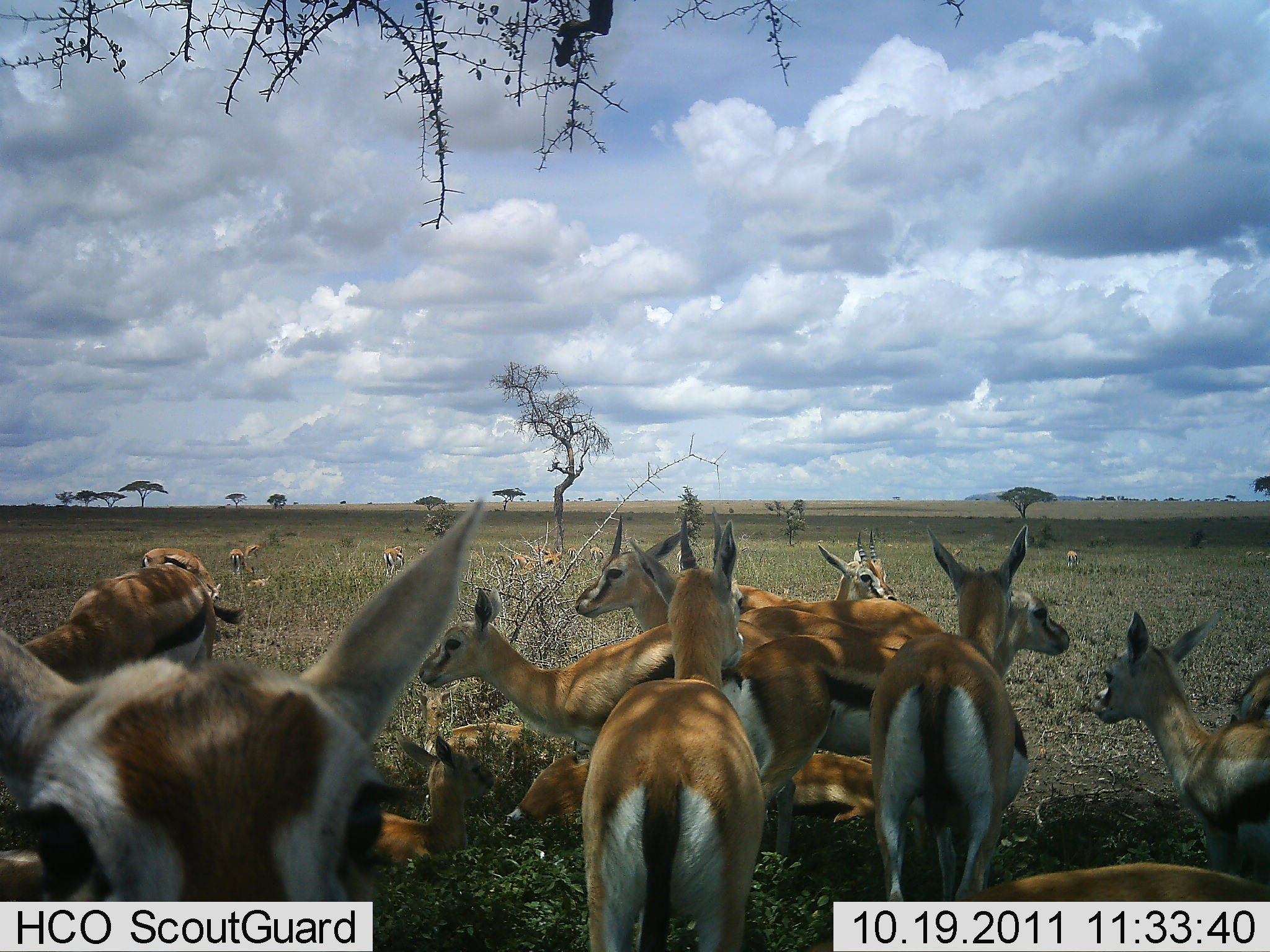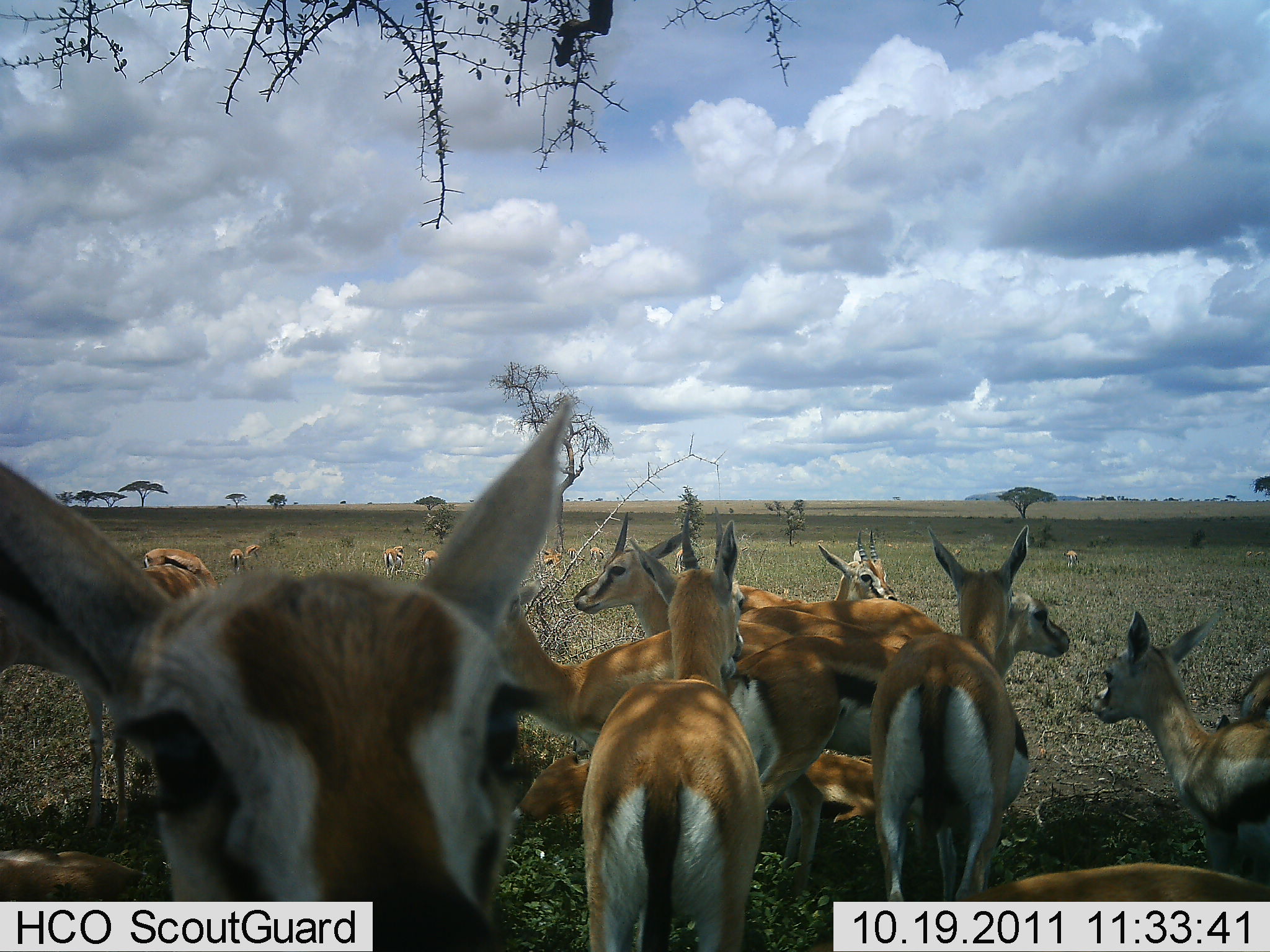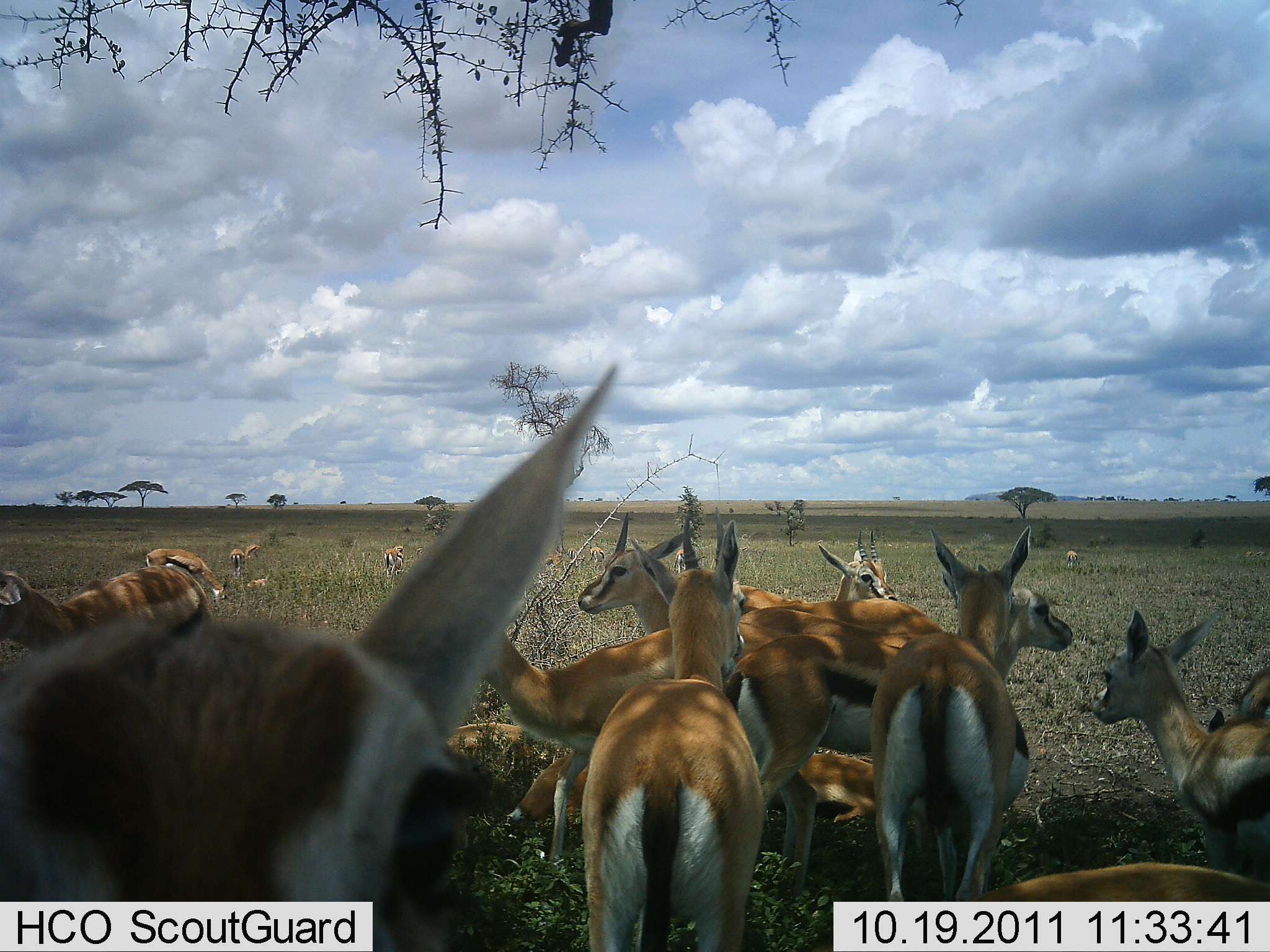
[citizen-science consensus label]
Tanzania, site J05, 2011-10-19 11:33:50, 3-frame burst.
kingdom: Animalia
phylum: Chordata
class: Mammalia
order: Artiodactyla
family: Bovidae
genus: Eudorcas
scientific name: Eudorcas thomsonii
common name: thomson's gazelle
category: gazellethomsons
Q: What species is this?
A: Gazellethomsons (thomson's gazelle) (Eudorcas thomsonii).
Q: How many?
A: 11-50.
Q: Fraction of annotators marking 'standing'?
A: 100%.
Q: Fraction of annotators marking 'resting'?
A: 50%.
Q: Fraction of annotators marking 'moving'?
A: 20%.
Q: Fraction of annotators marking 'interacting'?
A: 60%.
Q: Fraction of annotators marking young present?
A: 0%.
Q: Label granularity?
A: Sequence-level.